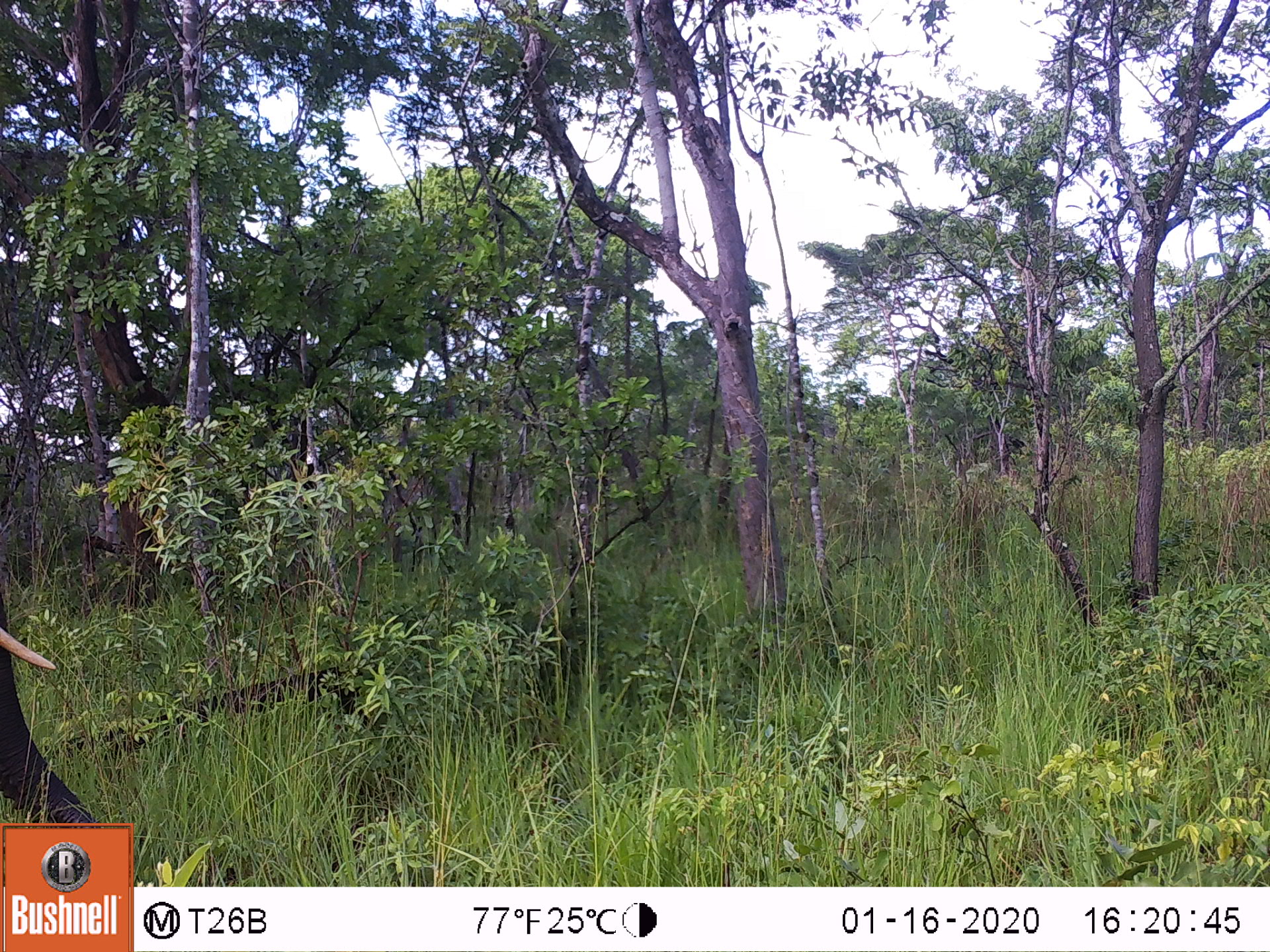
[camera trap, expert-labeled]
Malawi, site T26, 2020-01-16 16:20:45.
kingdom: Animalia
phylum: Chordata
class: Mammalia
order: Proboscidea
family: Elephantidae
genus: Loxodonta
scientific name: Loxodonta africana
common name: african savanna elephant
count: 1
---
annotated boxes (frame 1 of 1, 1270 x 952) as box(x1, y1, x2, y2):
african savanna elephant: box(0, 549, 101, 821)